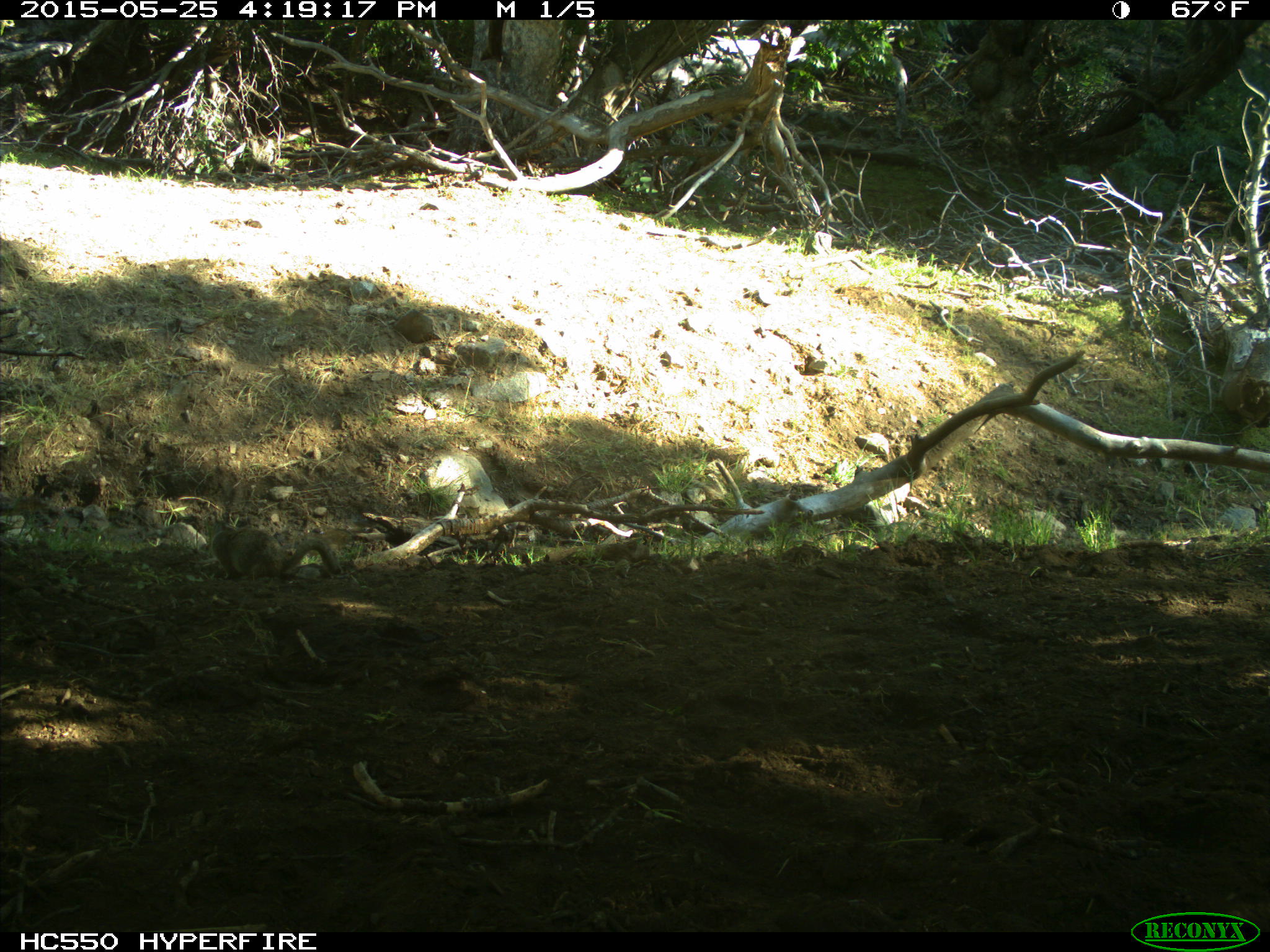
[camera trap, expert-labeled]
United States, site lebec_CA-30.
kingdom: Animalia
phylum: Chordata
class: Mammalia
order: Rodentia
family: Sciuridae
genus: Otospermophilus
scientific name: Otospermophilus beecheyi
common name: california ground squirrel